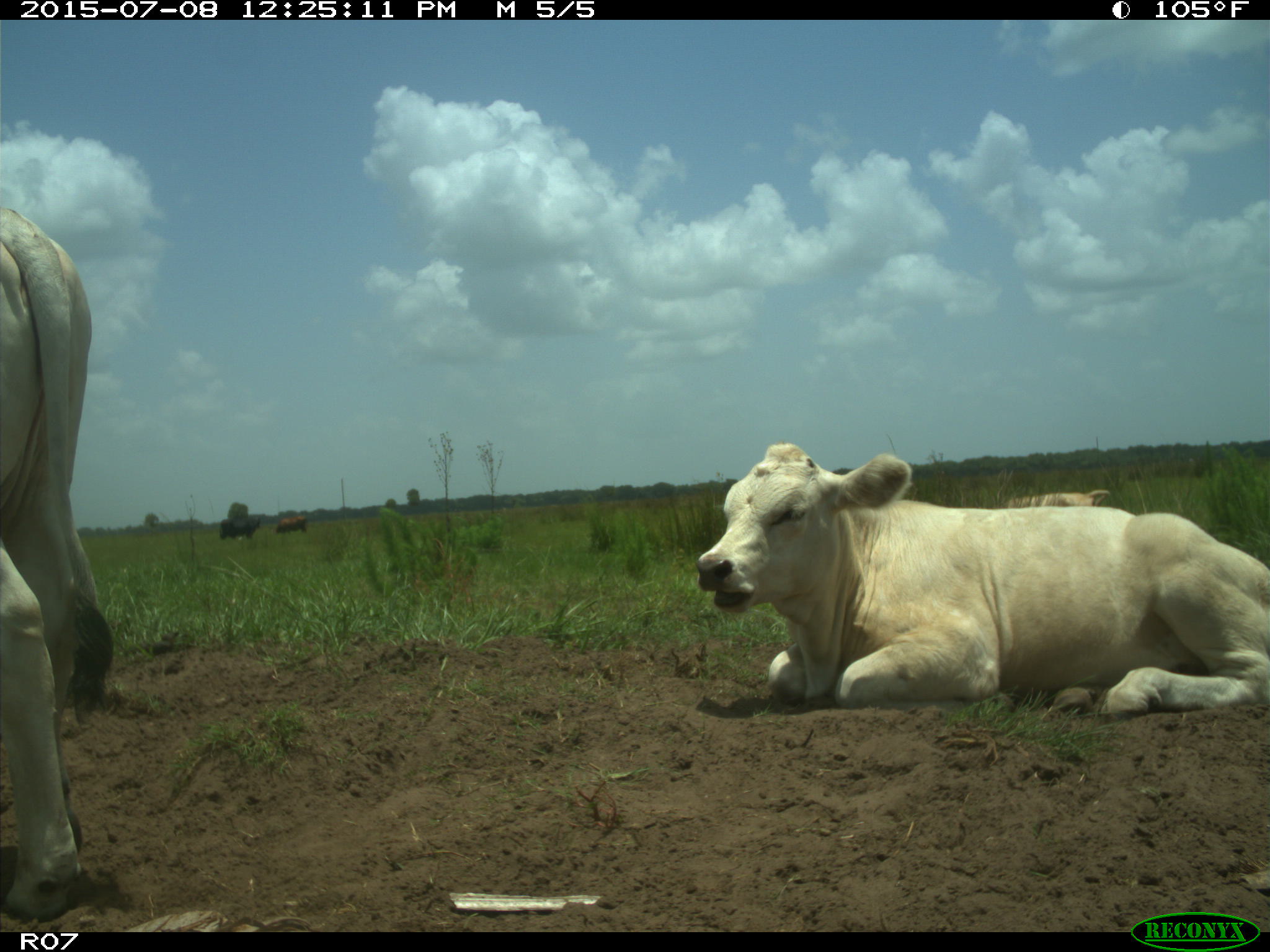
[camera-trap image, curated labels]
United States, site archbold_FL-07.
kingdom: Animalia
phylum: Chordata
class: Mammalia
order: Artiodactyla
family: Bovidae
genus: Bos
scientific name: Bos taurus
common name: domestic cow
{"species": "Bos taurus (domestic cow)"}